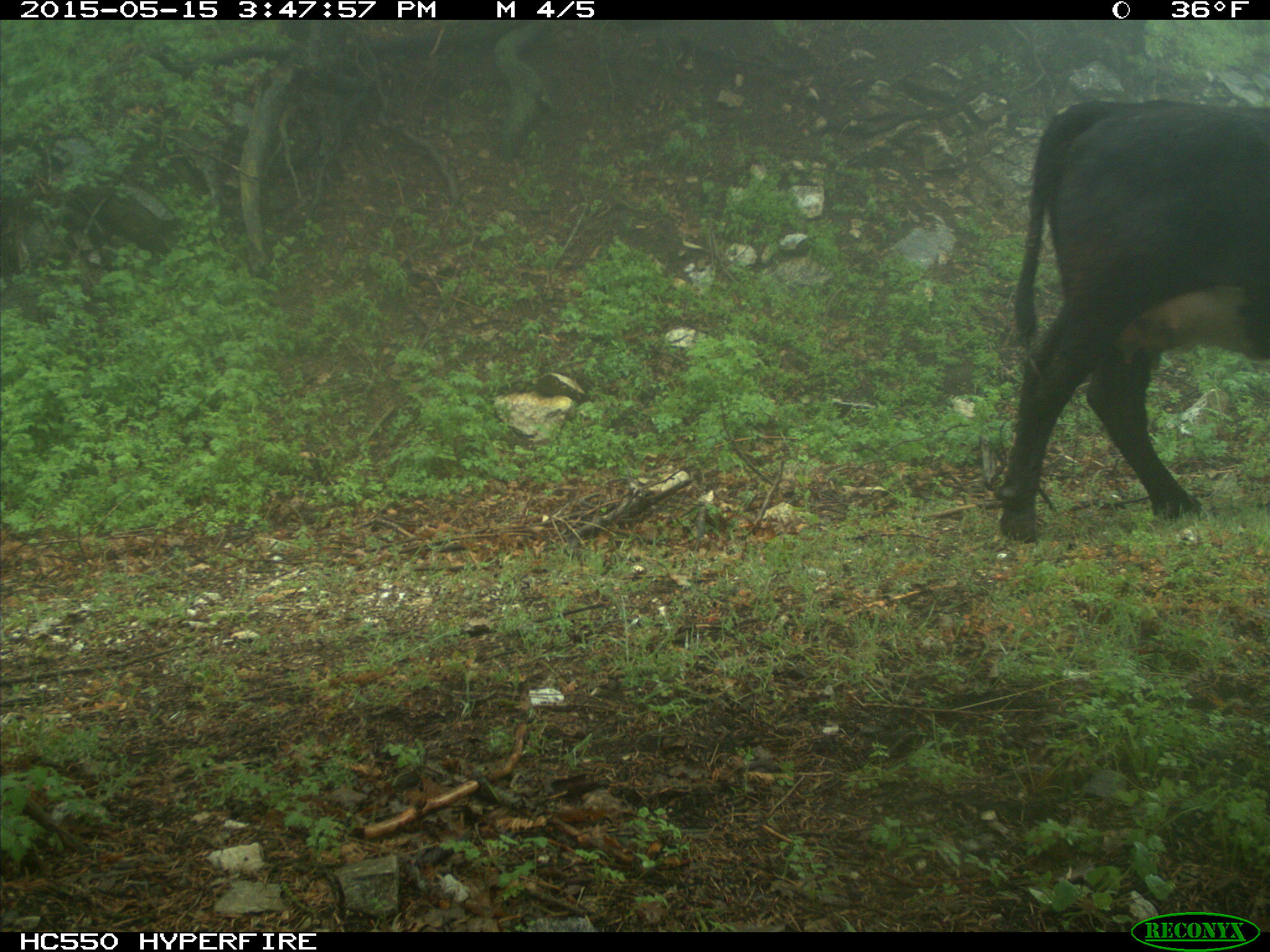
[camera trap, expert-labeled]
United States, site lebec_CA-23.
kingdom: Animalia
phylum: Chordata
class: Mammalia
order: Artiodactyla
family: Bovidae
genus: Bos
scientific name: Bos taurus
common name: domestic cow